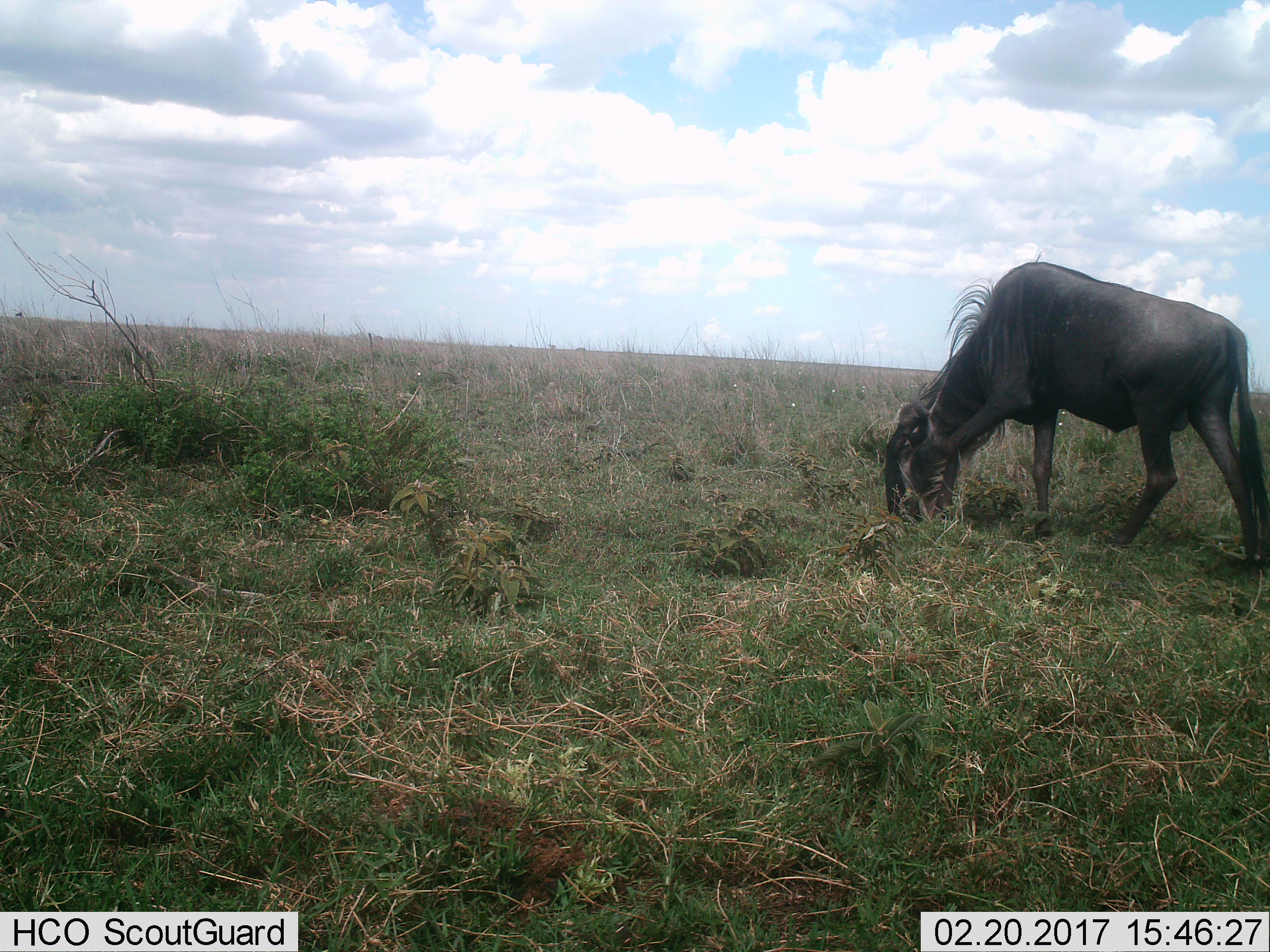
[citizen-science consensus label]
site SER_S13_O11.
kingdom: Animalia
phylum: Chordata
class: Mammalia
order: Artiodactyla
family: Bovidae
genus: Connochaetes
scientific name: Connochaetes taurinus taurinus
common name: blue wildebeest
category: wildebeestblue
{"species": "wildebeestblue (blue wildebeest) (Connochaetes taurinus taurinus)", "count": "1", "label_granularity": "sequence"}